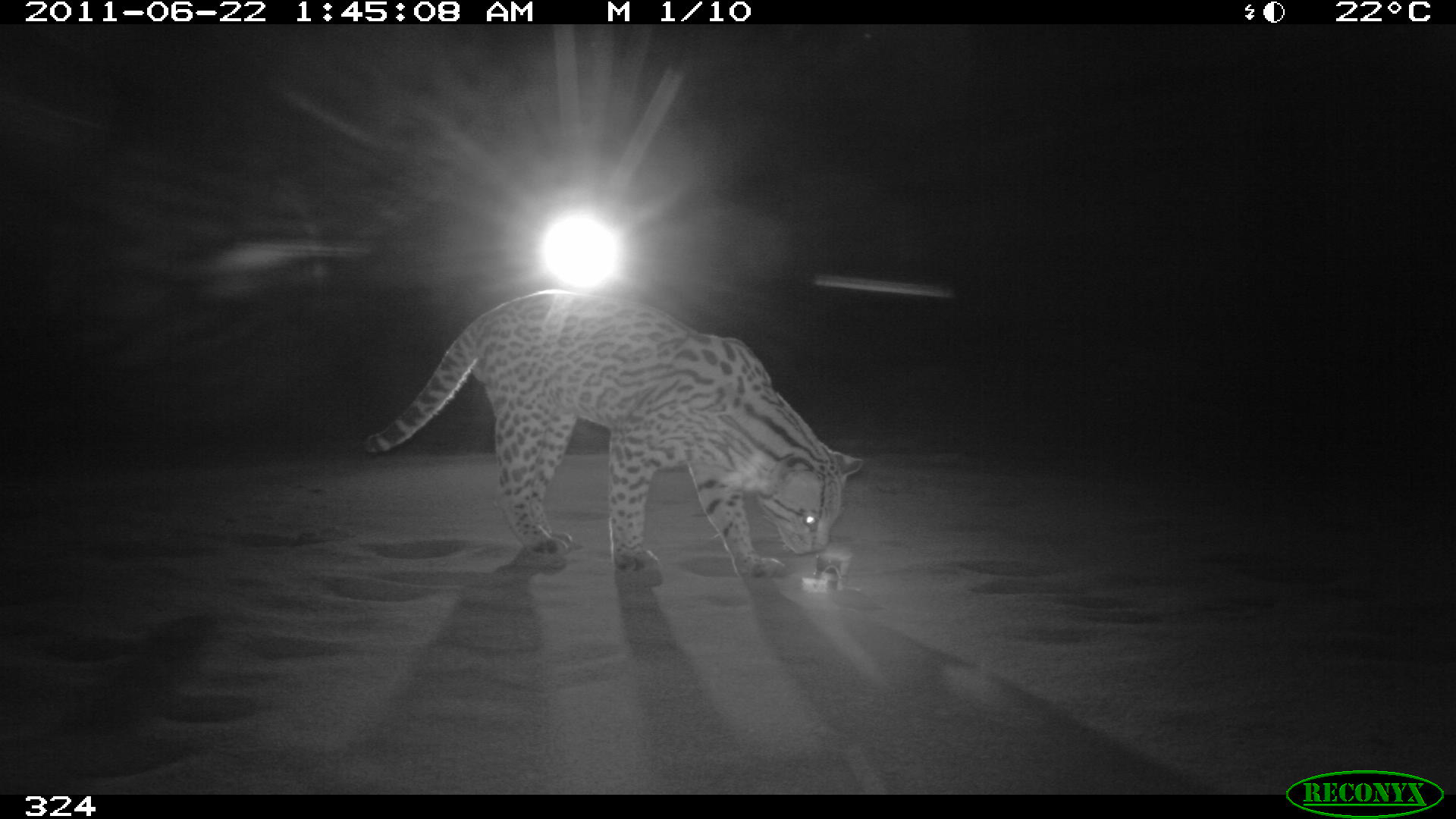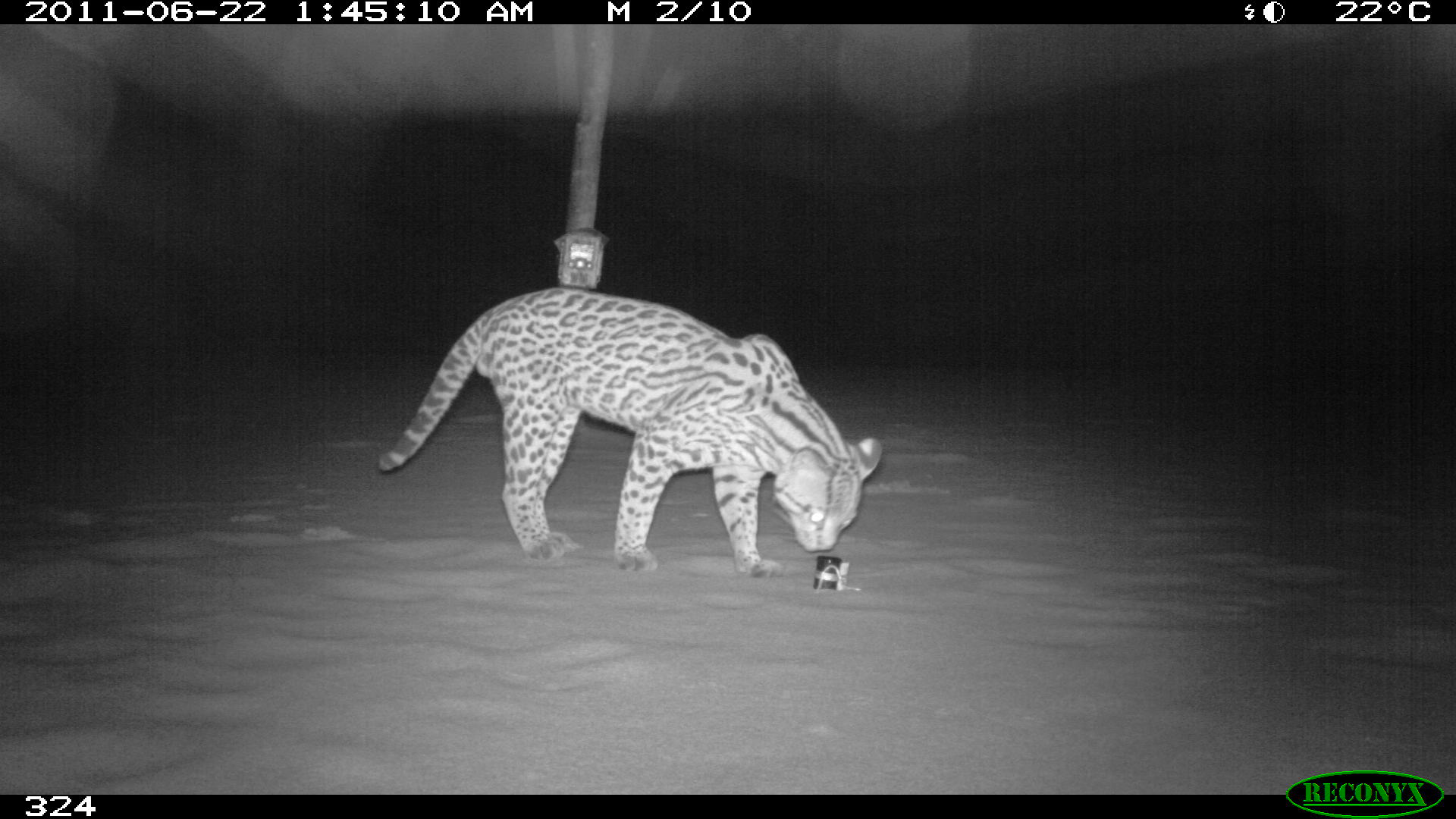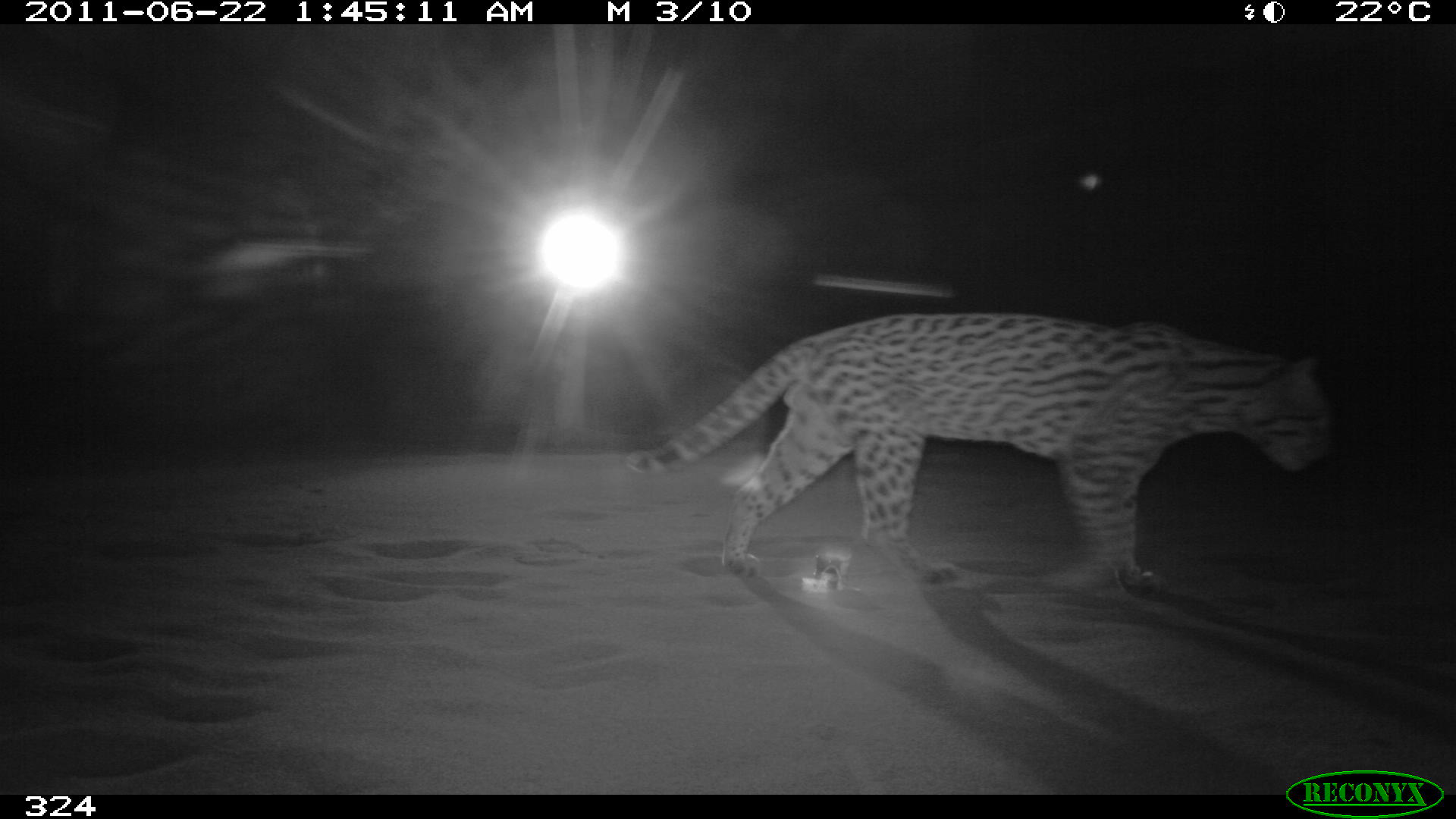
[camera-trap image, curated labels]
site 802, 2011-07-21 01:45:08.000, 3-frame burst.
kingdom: Animalia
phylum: Chordata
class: Mammalia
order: Carnivora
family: Felidae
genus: Leopardus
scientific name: Leopardus pardalis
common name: ocelot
Leopardus pardalis (ocelot).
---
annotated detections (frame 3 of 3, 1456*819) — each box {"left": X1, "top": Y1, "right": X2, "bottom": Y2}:
leopardus pardalis: {"left": 623, "top": 312, "right": 1328, "bottom": 591}